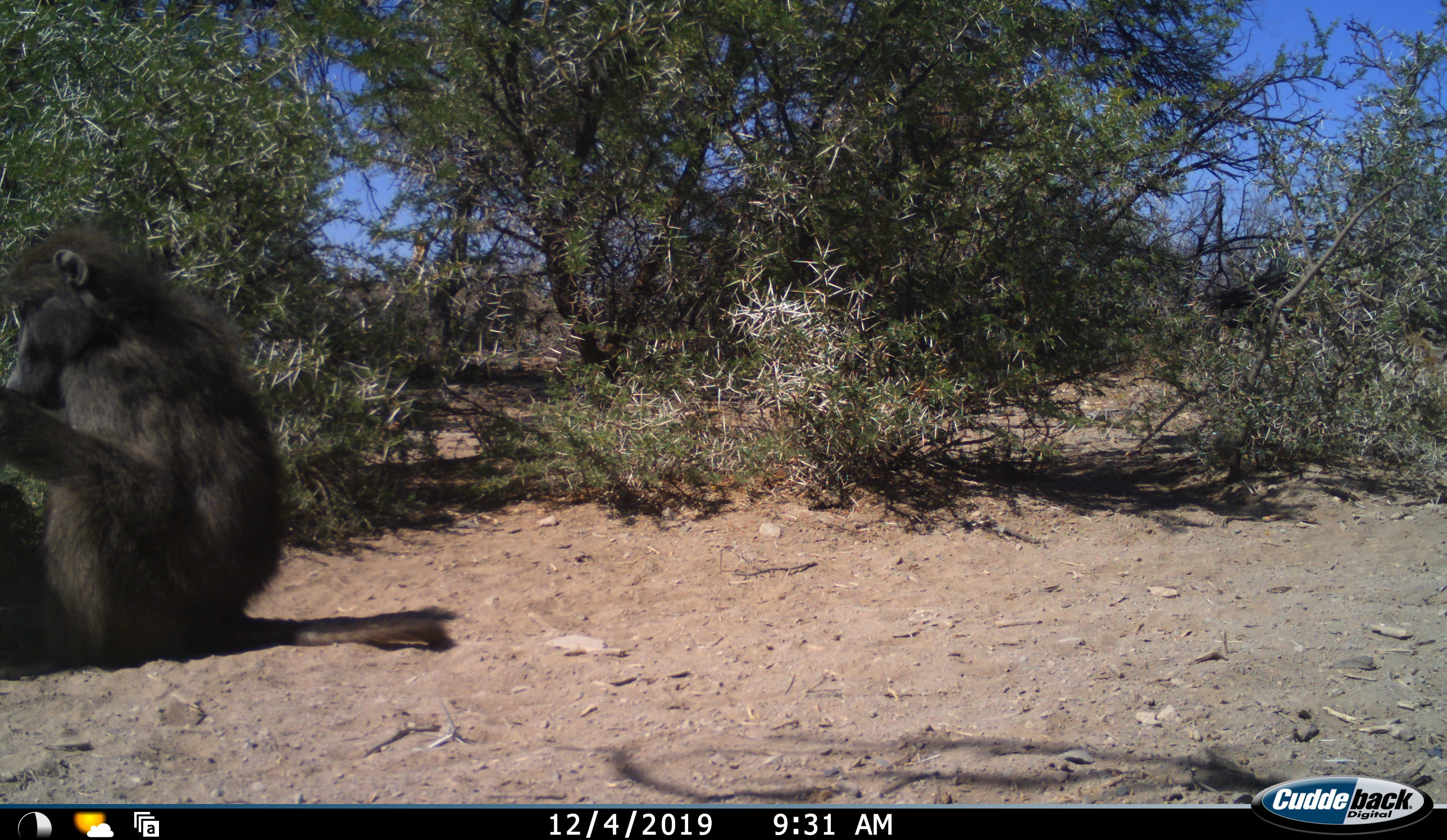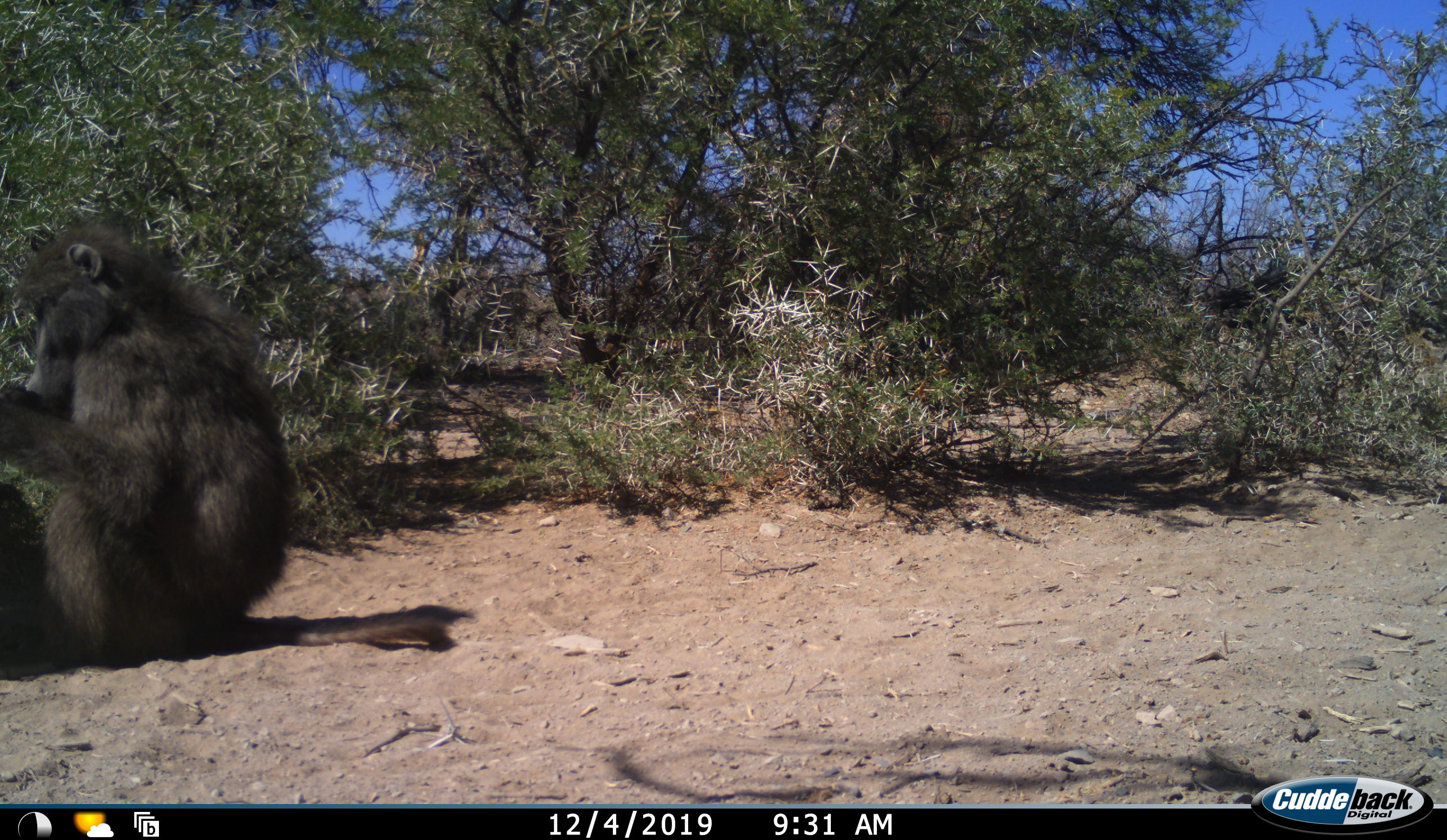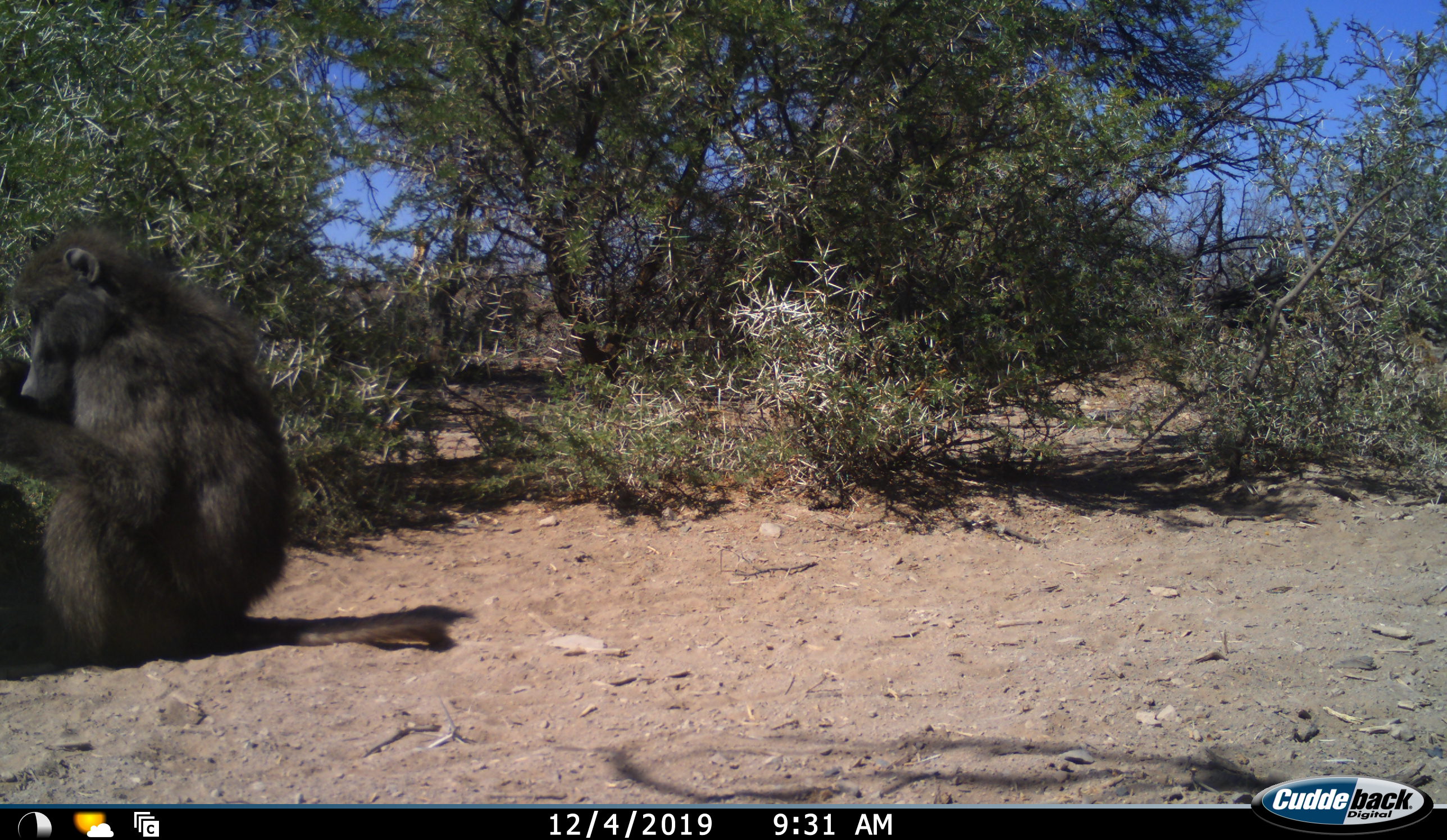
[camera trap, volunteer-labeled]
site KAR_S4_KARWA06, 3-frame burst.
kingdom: Animalia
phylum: Chordata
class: Mammalia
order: Primates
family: Cercopithecidae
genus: Papio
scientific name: Papio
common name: baboon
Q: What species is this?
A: Baboon (Papio).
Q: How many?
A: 1.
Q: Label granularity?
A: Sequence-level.